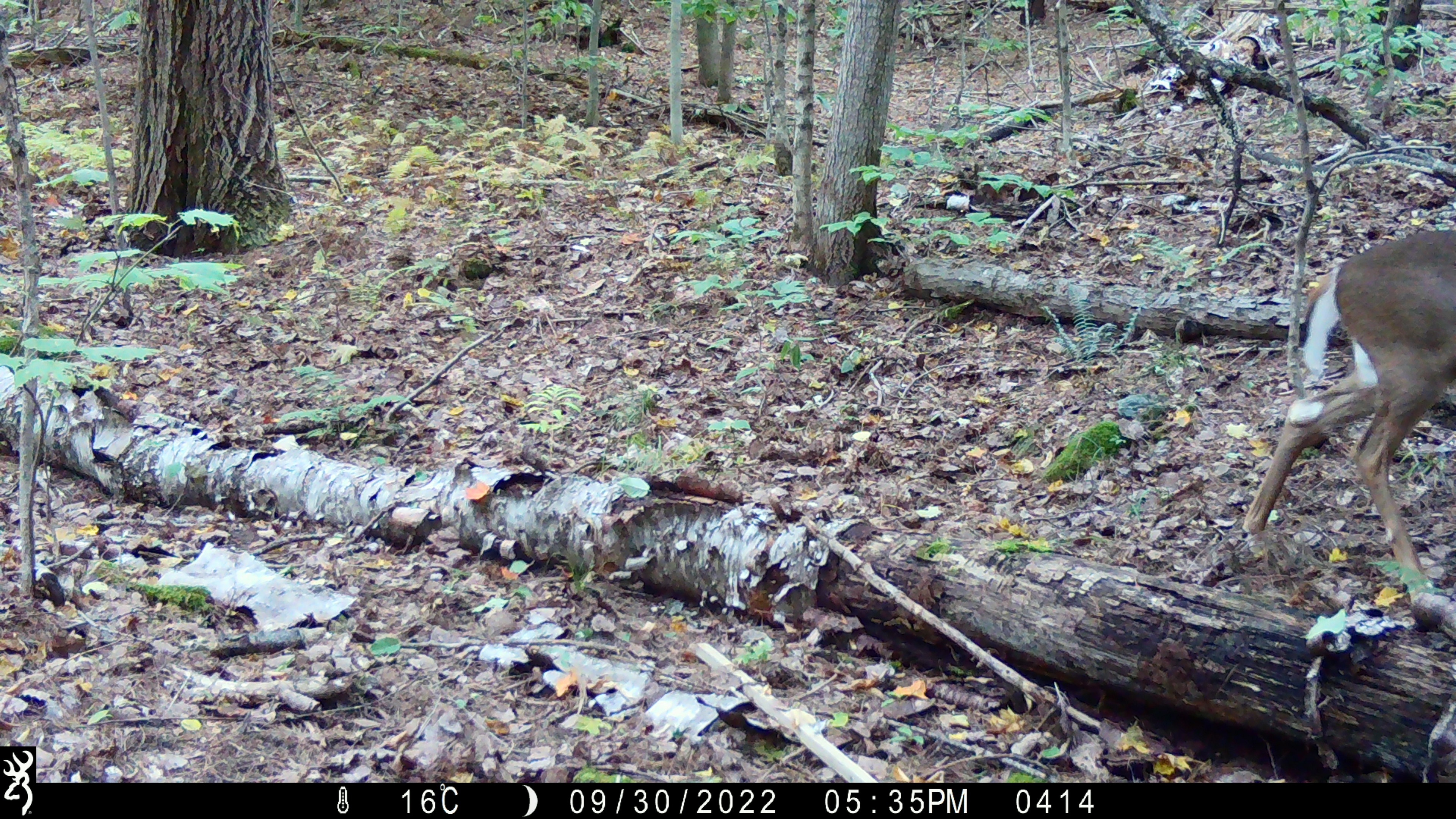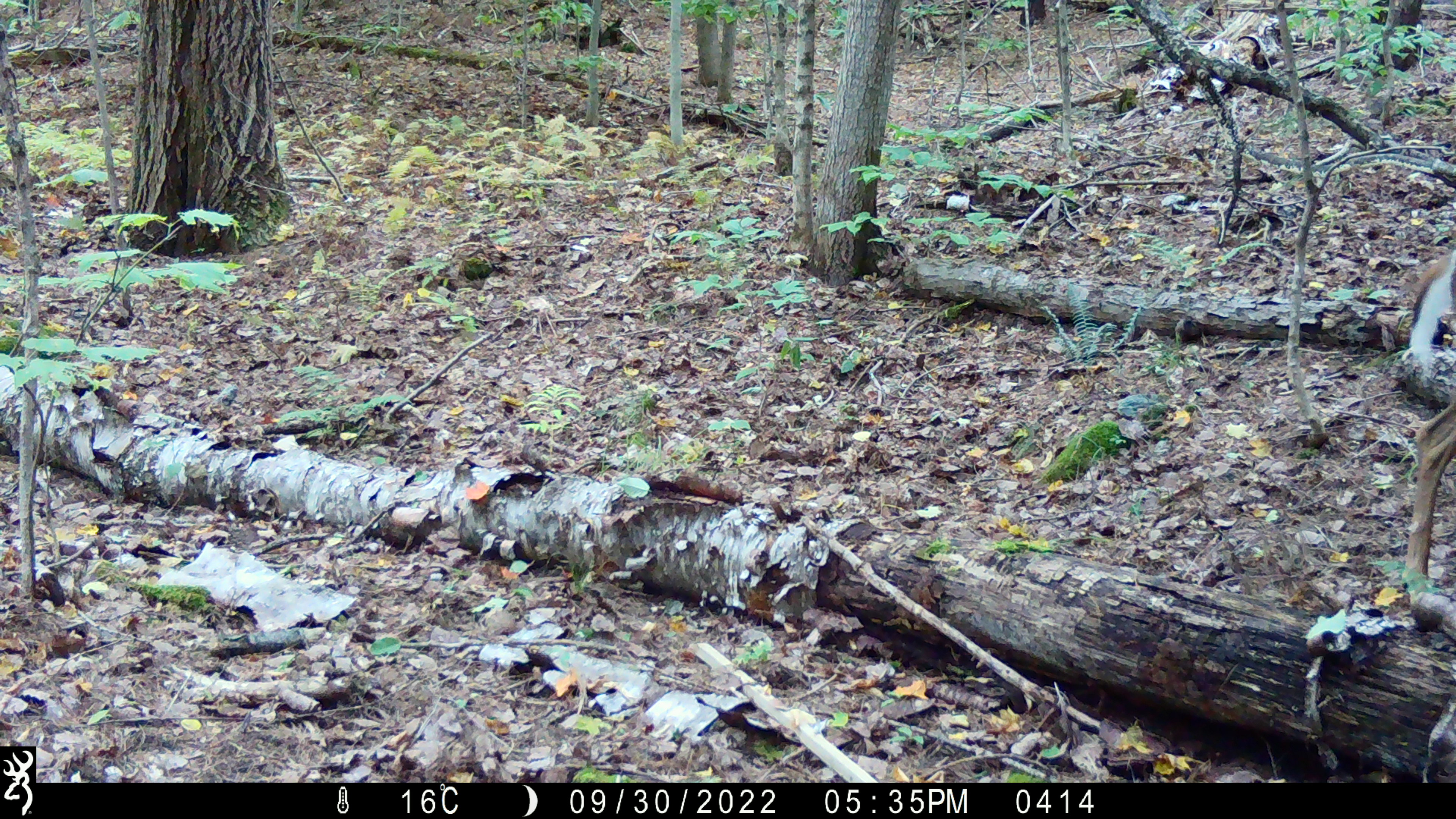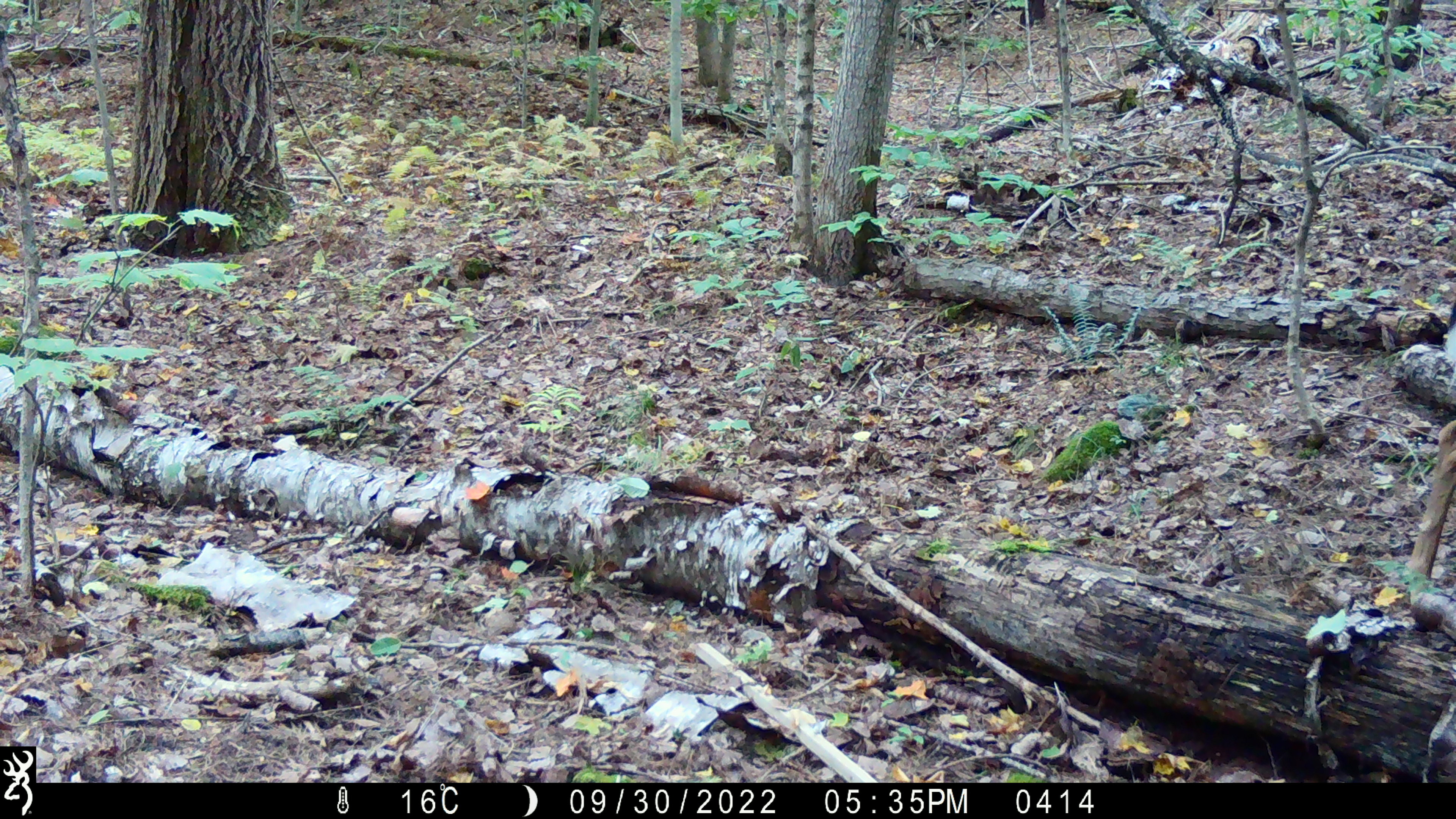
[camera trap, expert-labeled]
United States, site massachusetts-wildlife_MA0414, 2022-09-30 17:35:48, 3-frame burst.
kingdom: Animalia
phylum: Chordata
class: Mammalia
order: Artiodactyla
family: Cervidae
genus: Odocoileus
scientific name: Odocoileus virginianus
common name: white-tailed deer